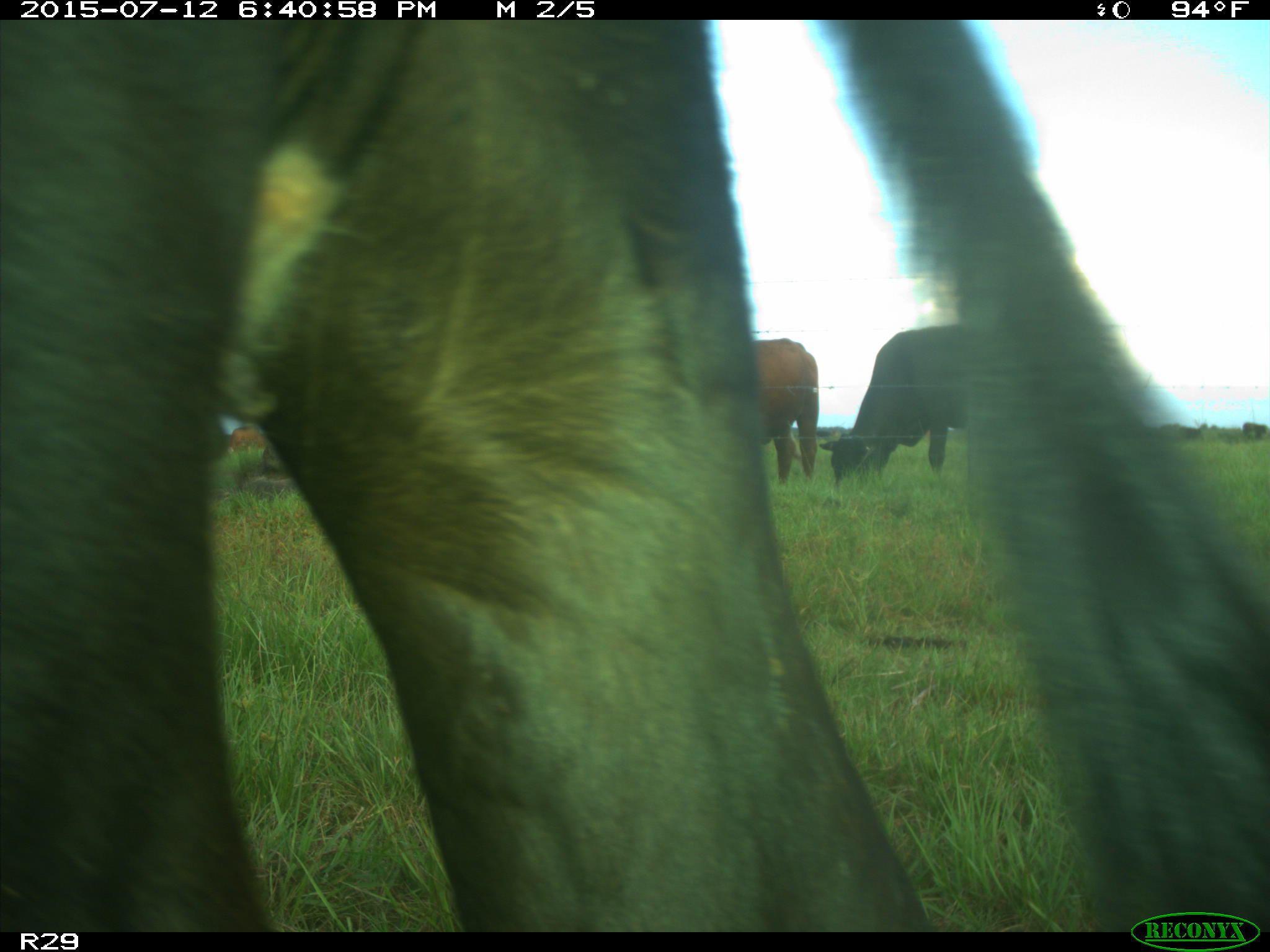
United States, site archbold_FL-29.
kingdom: Animalia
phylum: Chordata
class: Mammalia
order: Artiodactyla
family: Bovidae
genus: Bos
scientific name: Bos taurus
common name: domestic cow